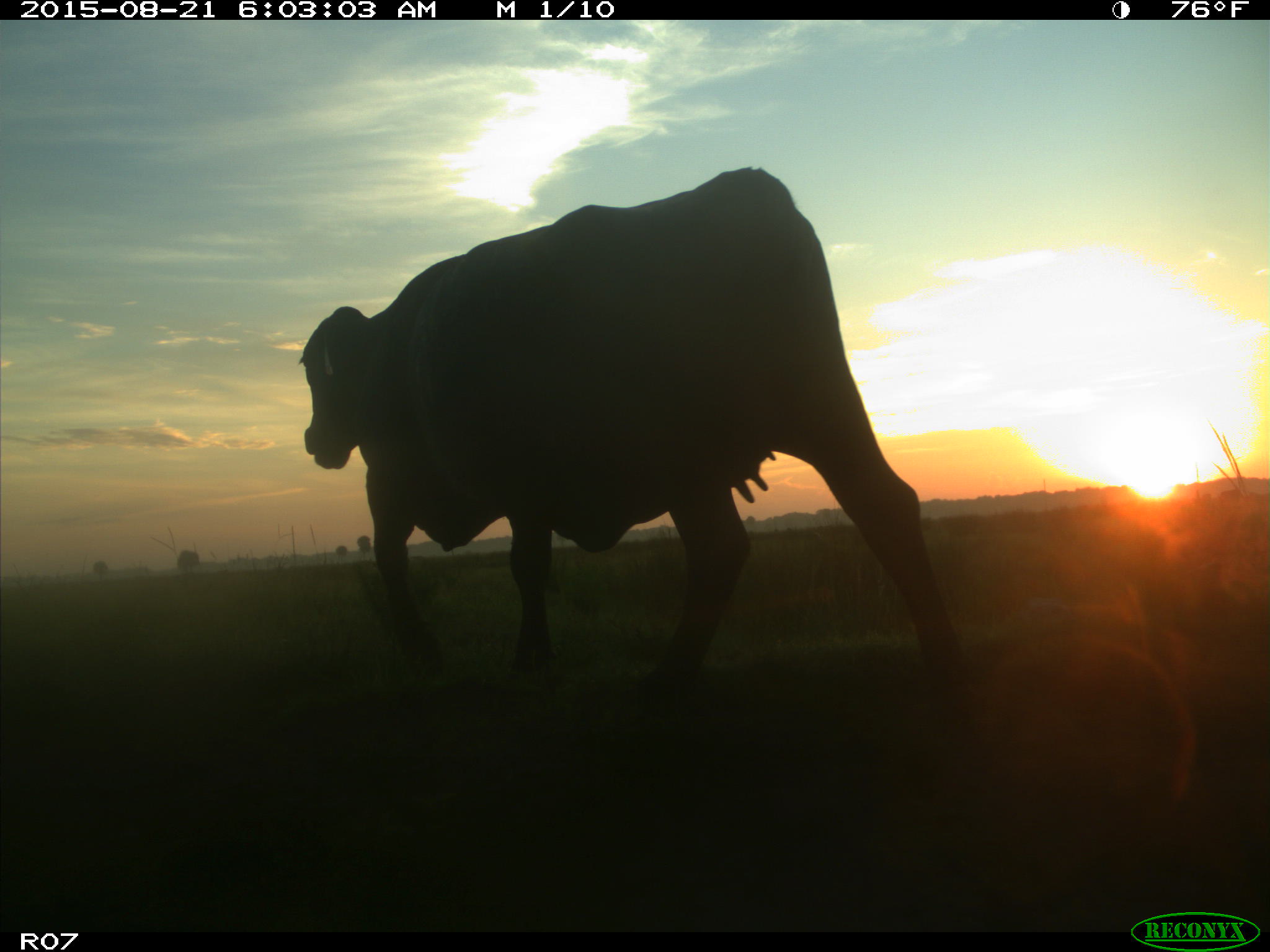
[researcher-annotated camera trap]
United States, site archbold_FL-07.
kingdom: Animalia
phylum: Chordata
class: Mammalia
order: Artiodactyla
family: Bovidae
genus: Bos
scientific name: Bos taurus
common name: domestic cow